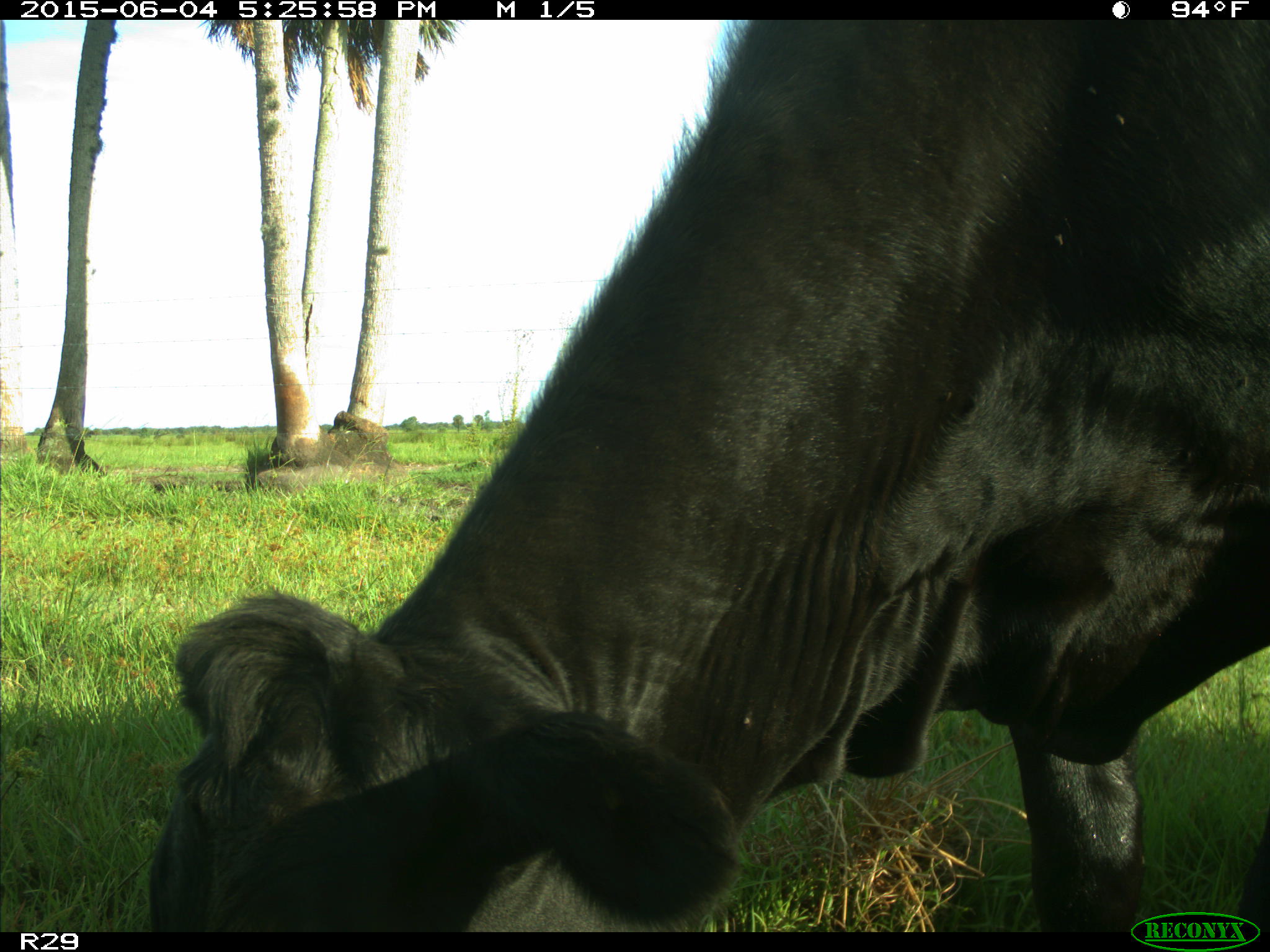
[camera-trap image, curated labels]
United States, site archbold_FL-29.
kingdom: Animalia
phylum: Chordata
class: Mammalia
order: Artiodactyla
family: Bovidae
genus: Bos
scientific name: Bos taurus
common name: domestic cow